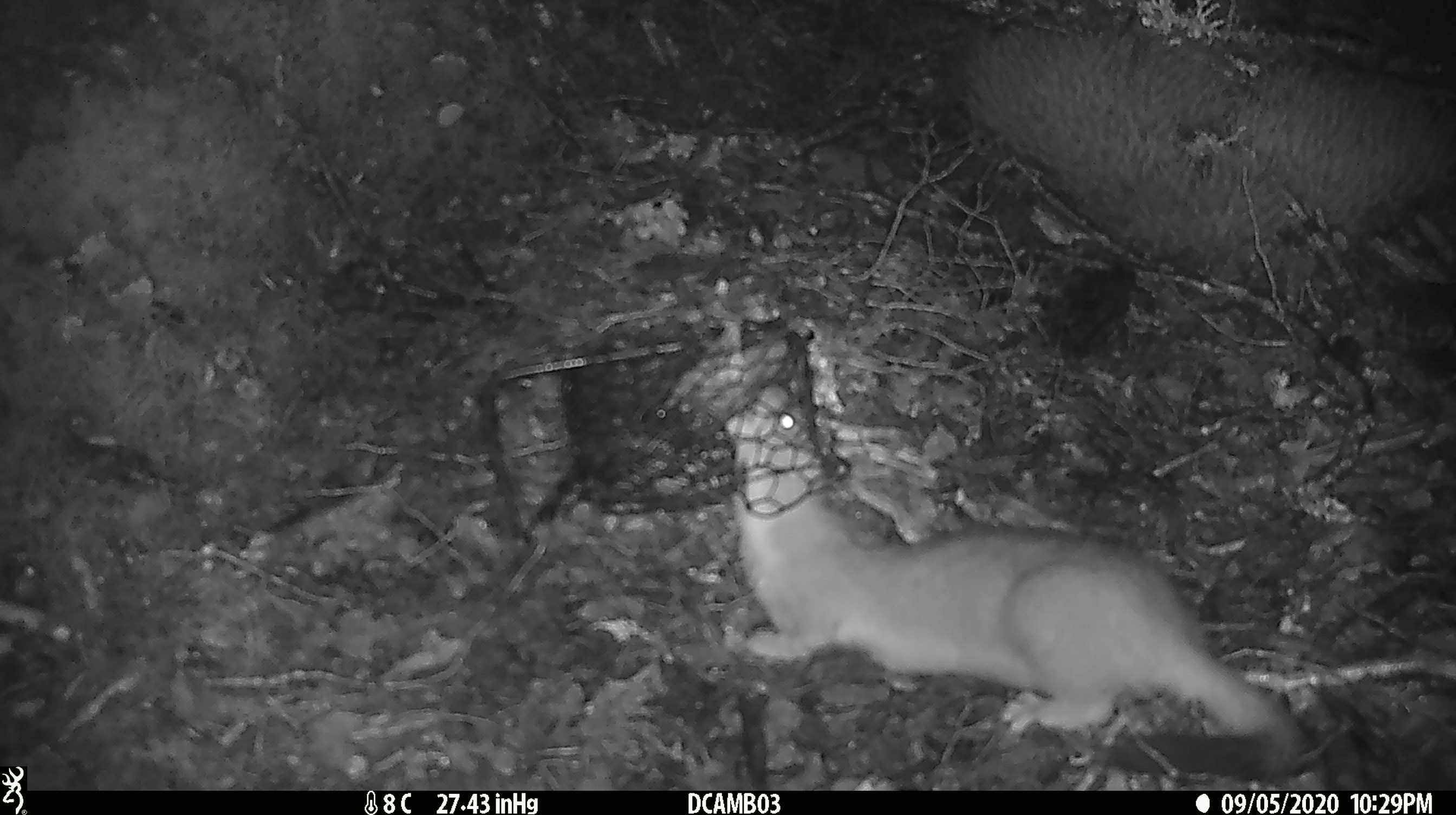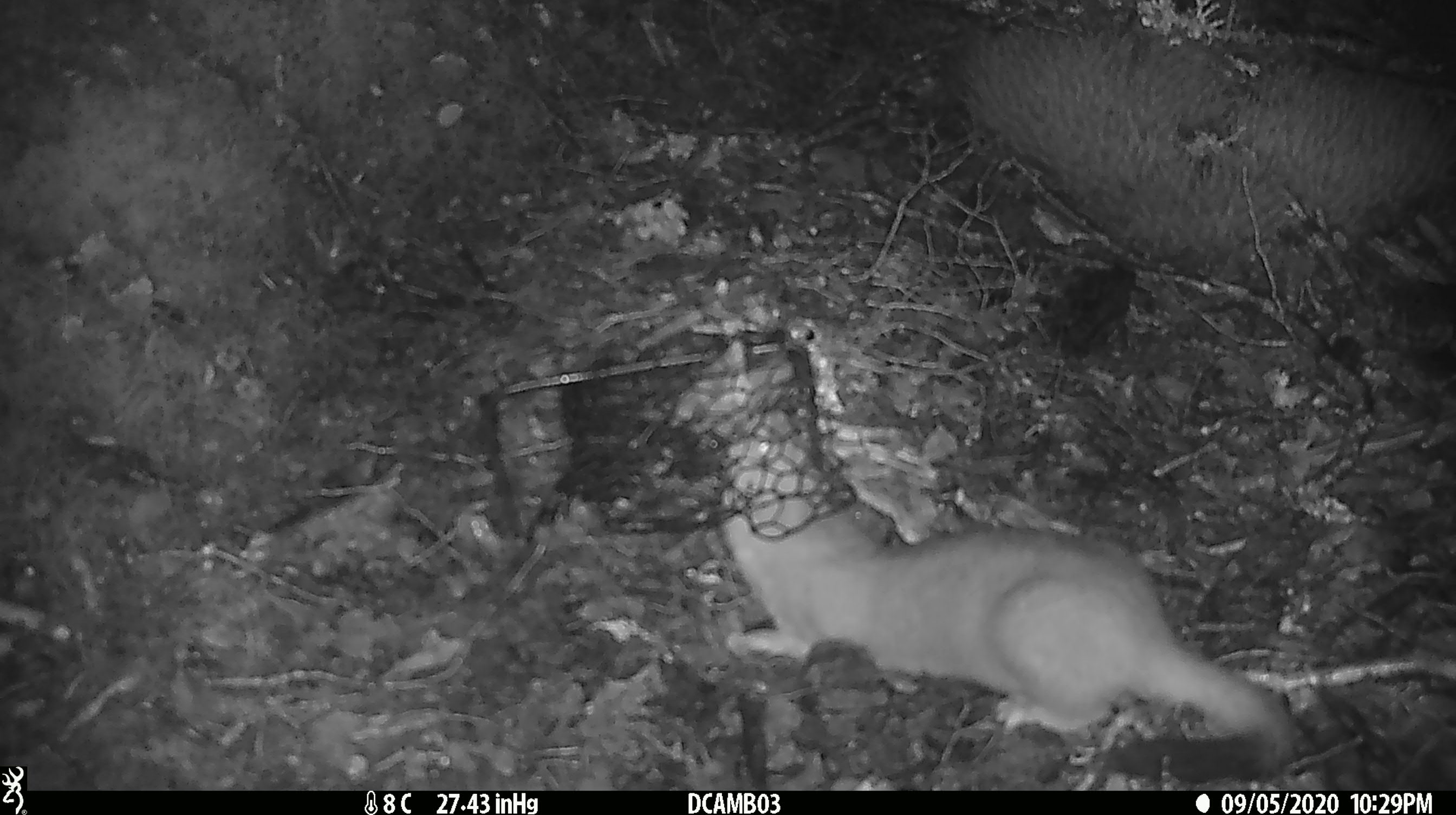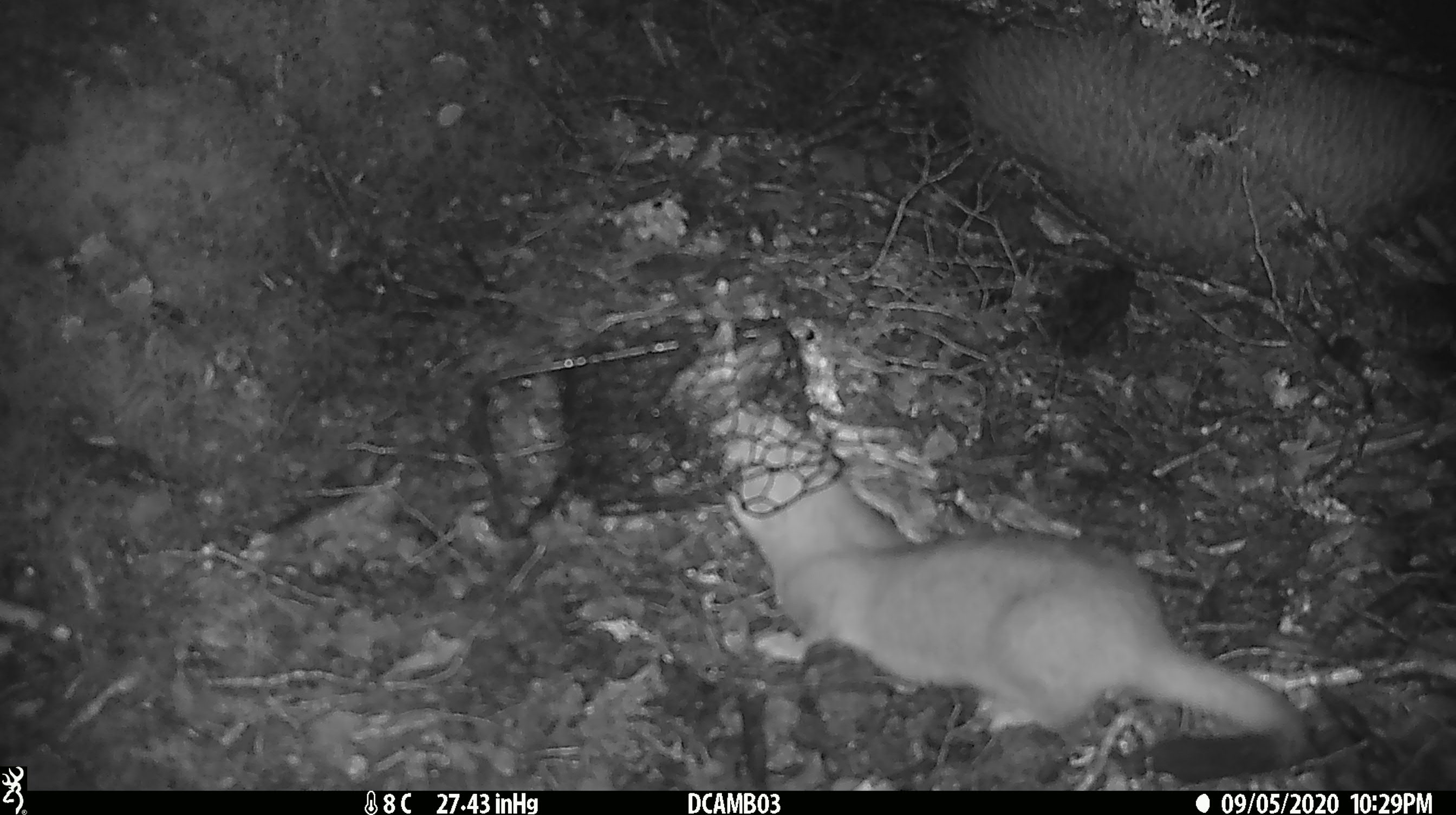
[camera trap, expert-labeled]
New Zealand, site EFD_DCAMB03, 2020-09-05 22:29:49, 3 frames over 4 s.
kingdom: Animalia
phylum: Chordata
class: Mammalia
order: Carnivora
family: Mustelidae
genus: Mustela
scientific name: Mustela erminea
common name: stoat